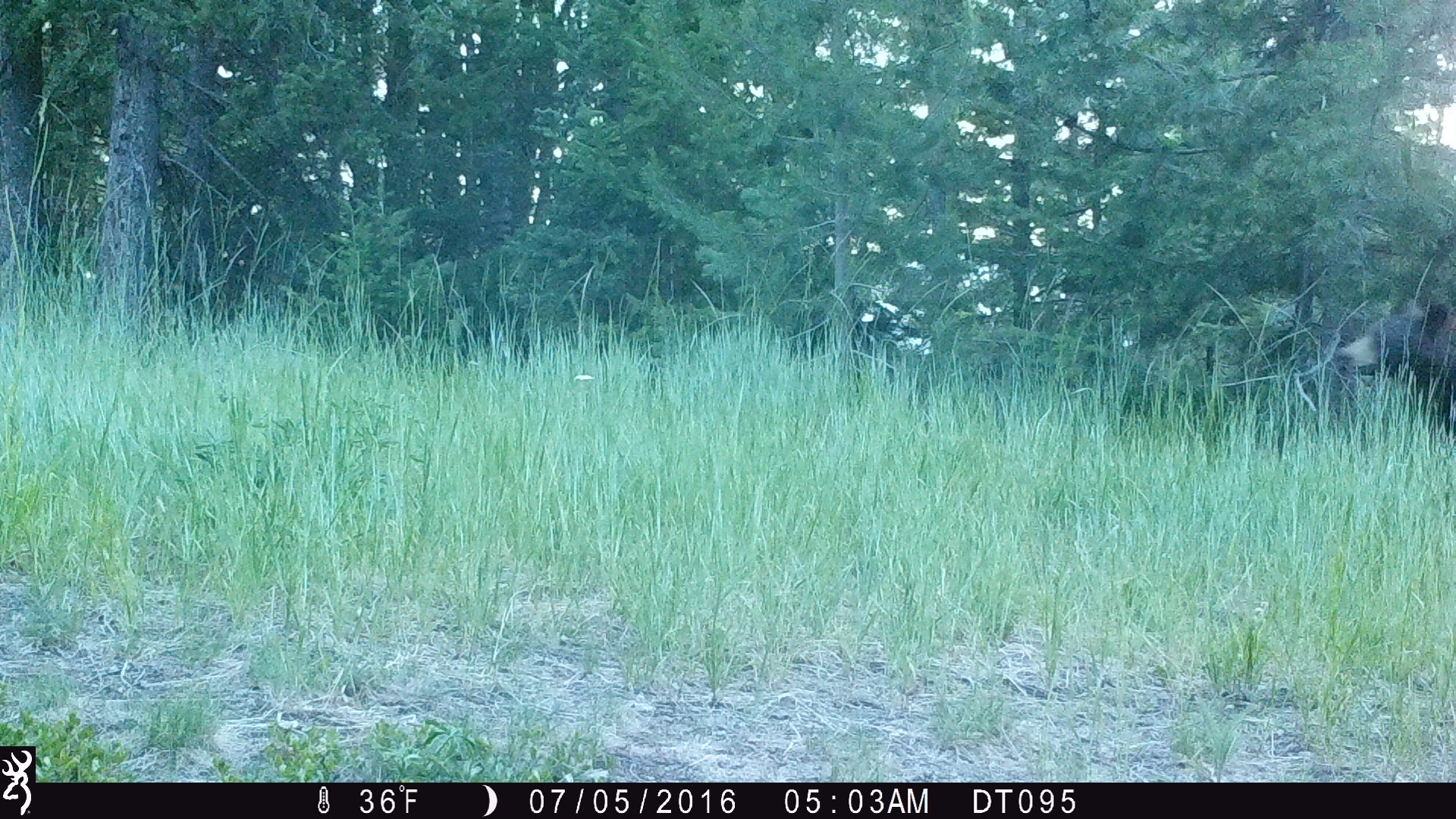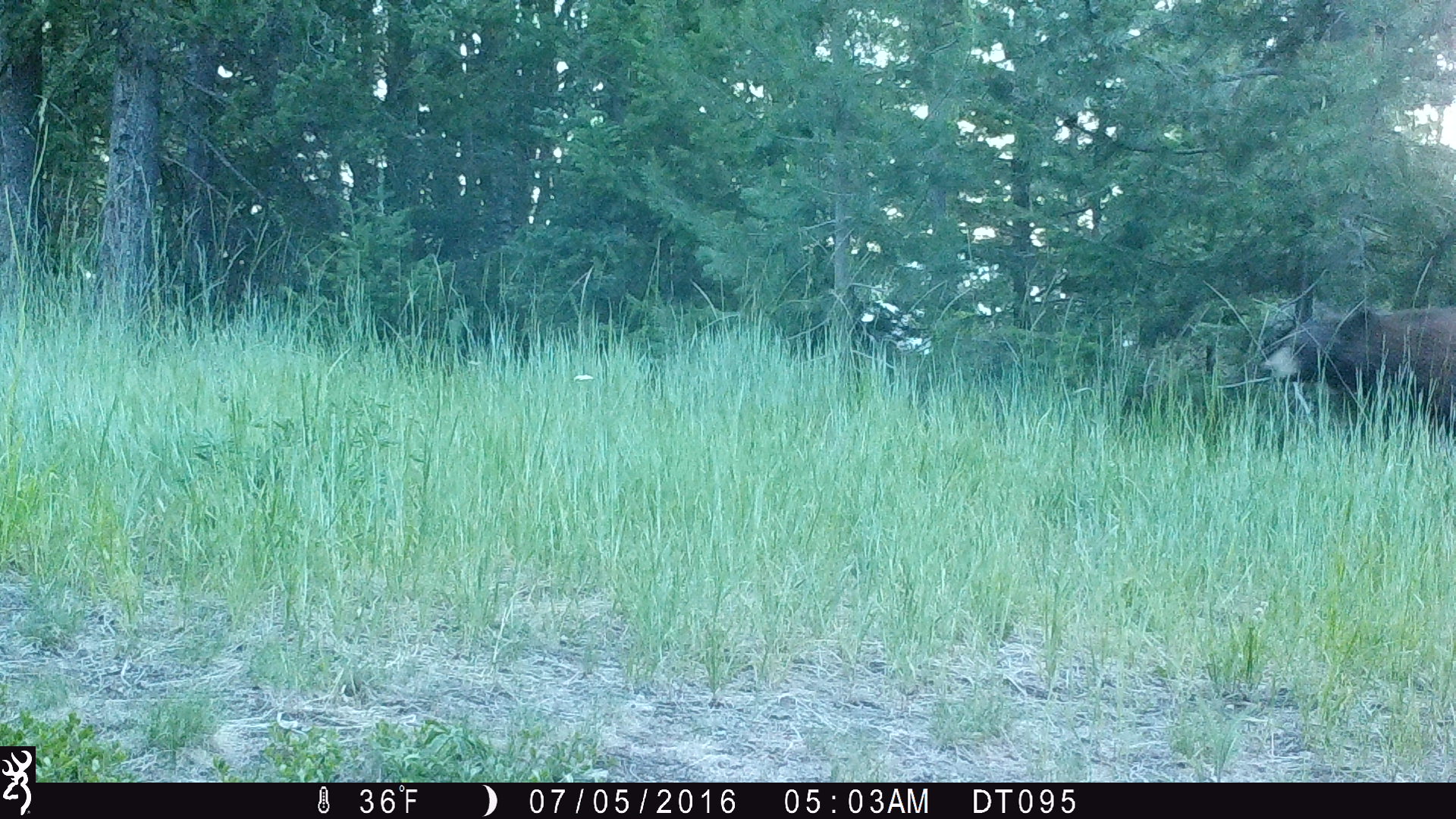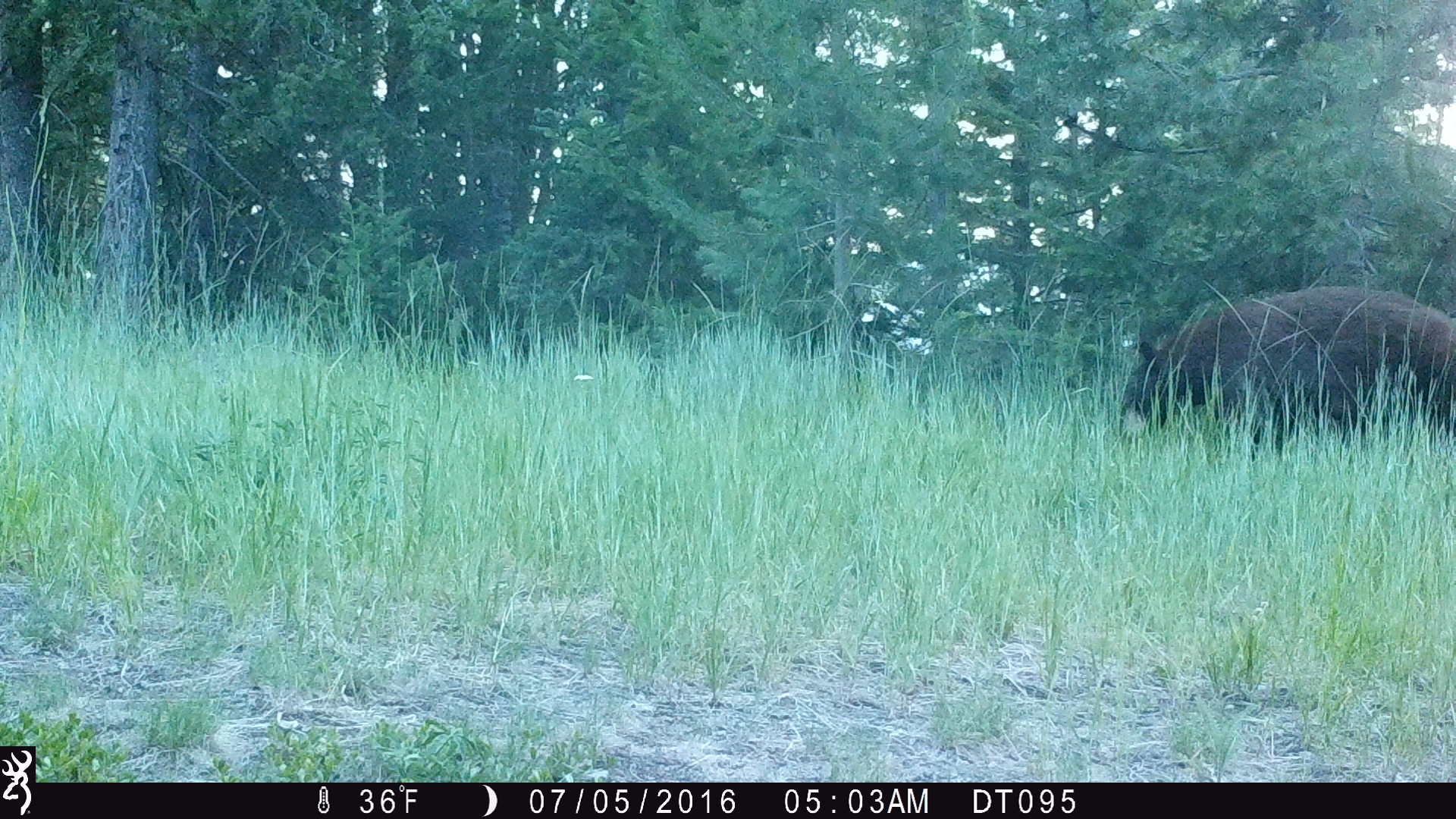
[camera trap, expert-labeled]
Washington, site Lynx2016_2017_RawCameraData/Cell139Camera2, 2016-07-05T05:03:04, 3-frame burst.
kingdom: Animalia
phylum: Chordata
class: Mammalia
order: Carnivora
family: Ursidae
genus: Ursus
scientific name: Ursus americanus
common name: american black bear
Ursus americanus (american black bear). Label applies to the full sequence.